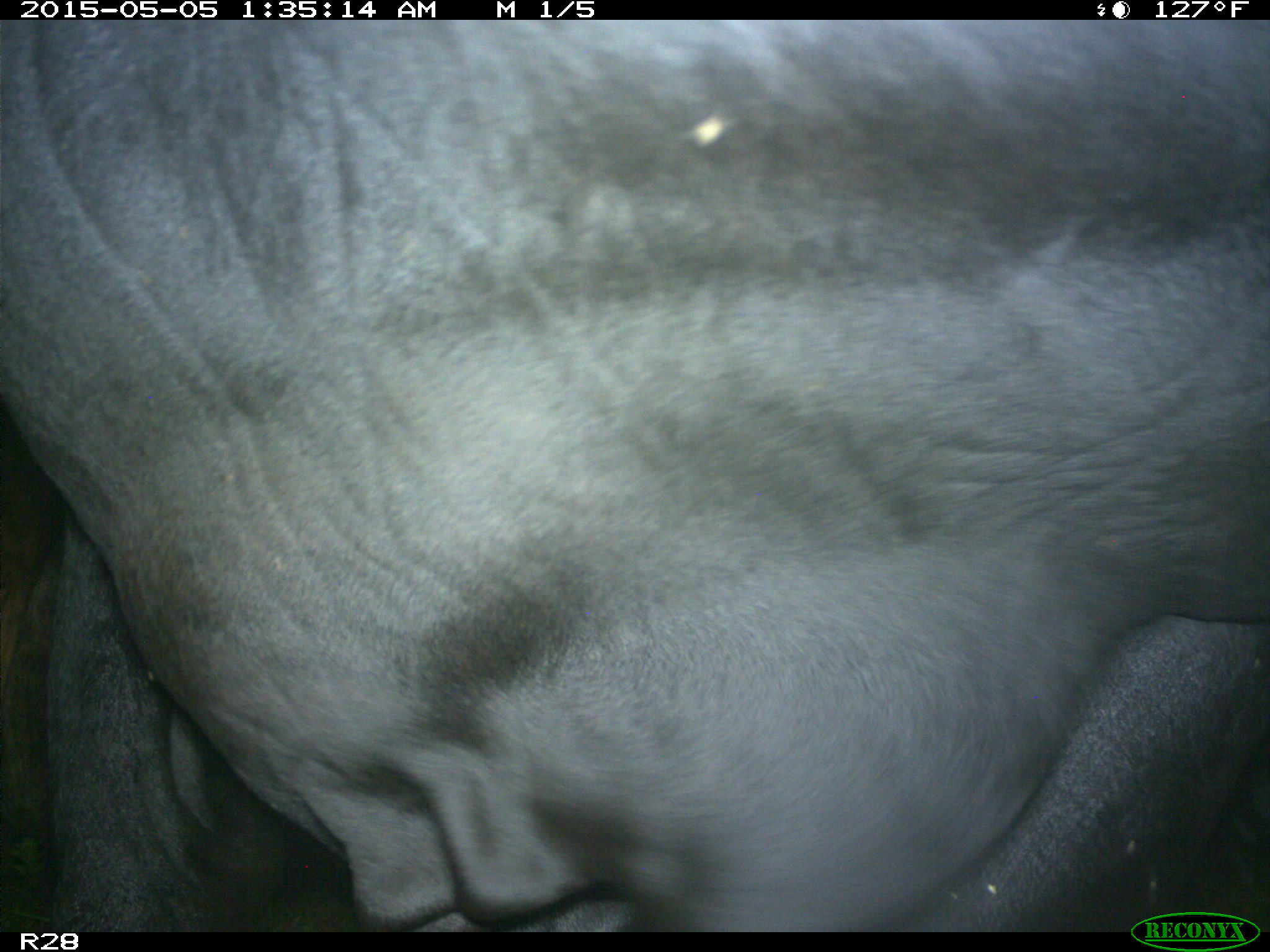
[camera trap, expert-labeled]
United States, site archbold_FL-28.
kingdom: Animalia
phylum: Chordata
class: Mammalia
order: Artiodactyla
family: Bovidae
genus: Bos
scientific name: Bos taurus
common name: domestic cow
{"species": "Bos taurus (domestic cow)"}